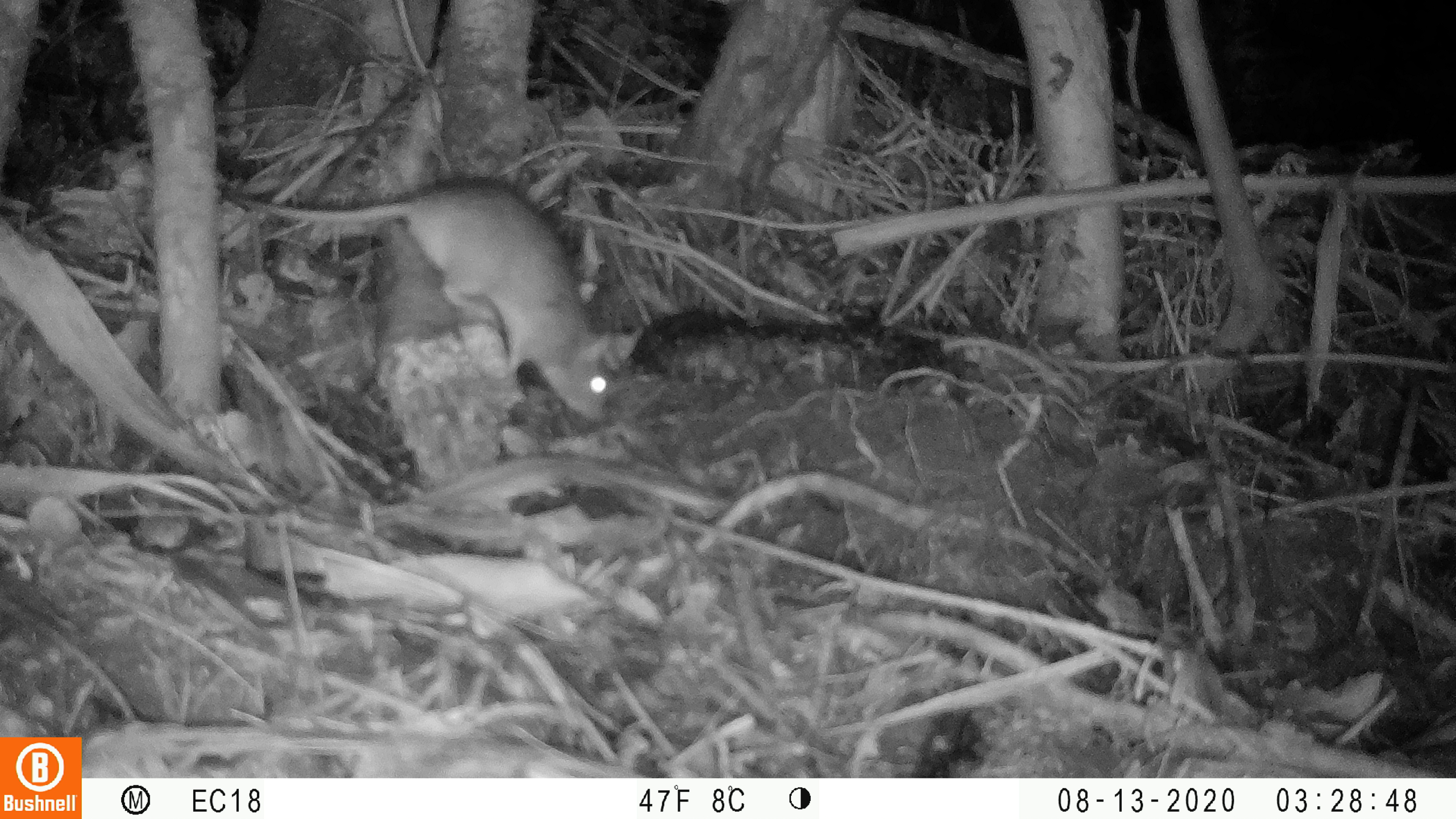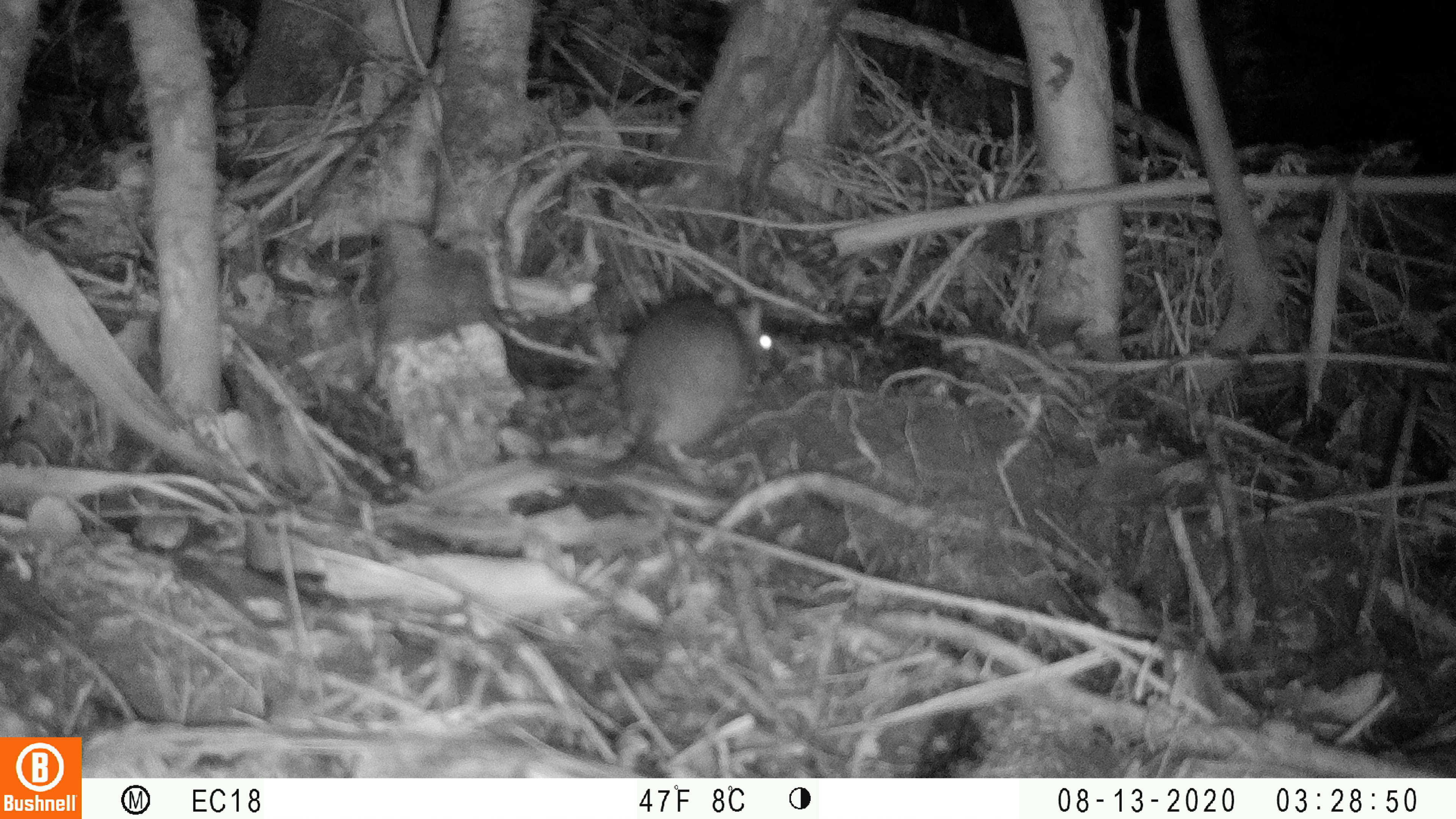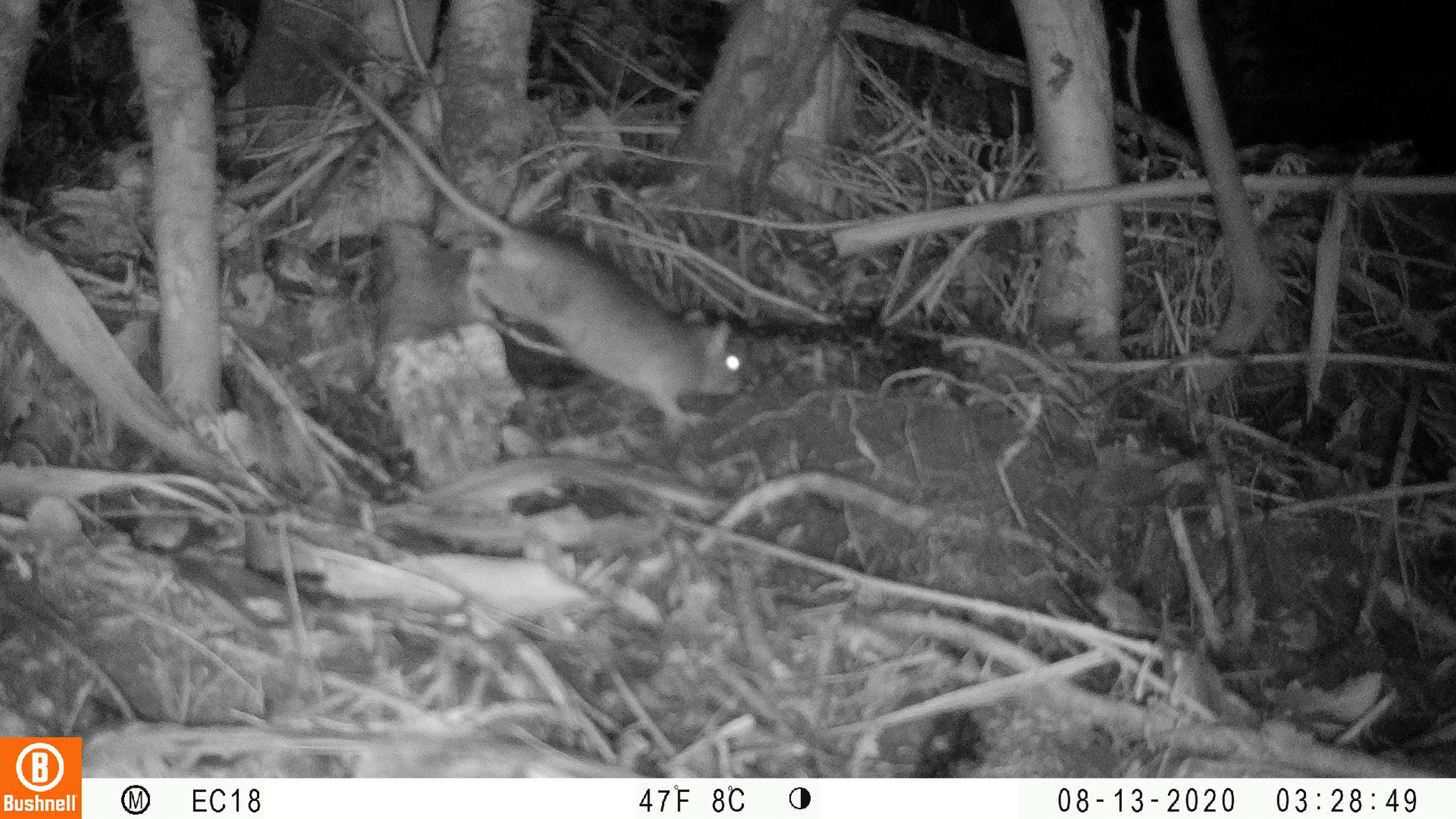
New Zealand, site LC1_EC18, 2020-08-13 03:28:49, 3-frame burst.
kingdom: Animalia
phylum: Chordata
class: Mammalia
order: Rodentia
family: Muridae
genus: Rattus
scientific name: Rattus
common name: rat